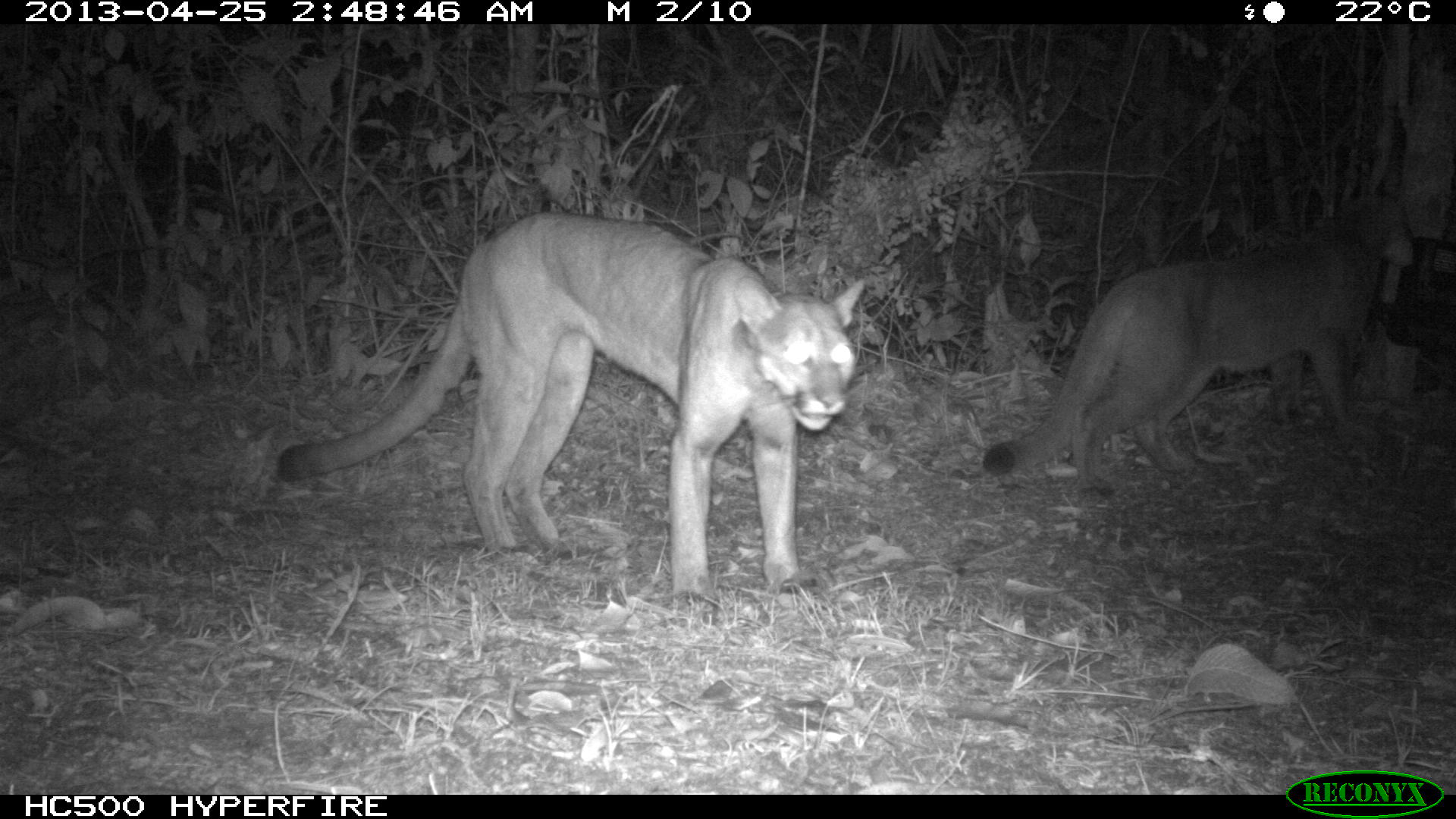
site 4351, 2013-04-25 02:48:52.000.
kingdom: Animalia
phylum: Chordata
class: Mammalia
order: Carnivora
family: Felidae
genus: Puma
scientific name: Puma concolor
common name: mountain lion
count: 2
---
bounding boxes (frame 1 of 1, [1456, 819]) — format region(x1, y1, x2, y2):
puma concolor: region(275, 207, 865, 604); region(982, 186, 1416, 491)